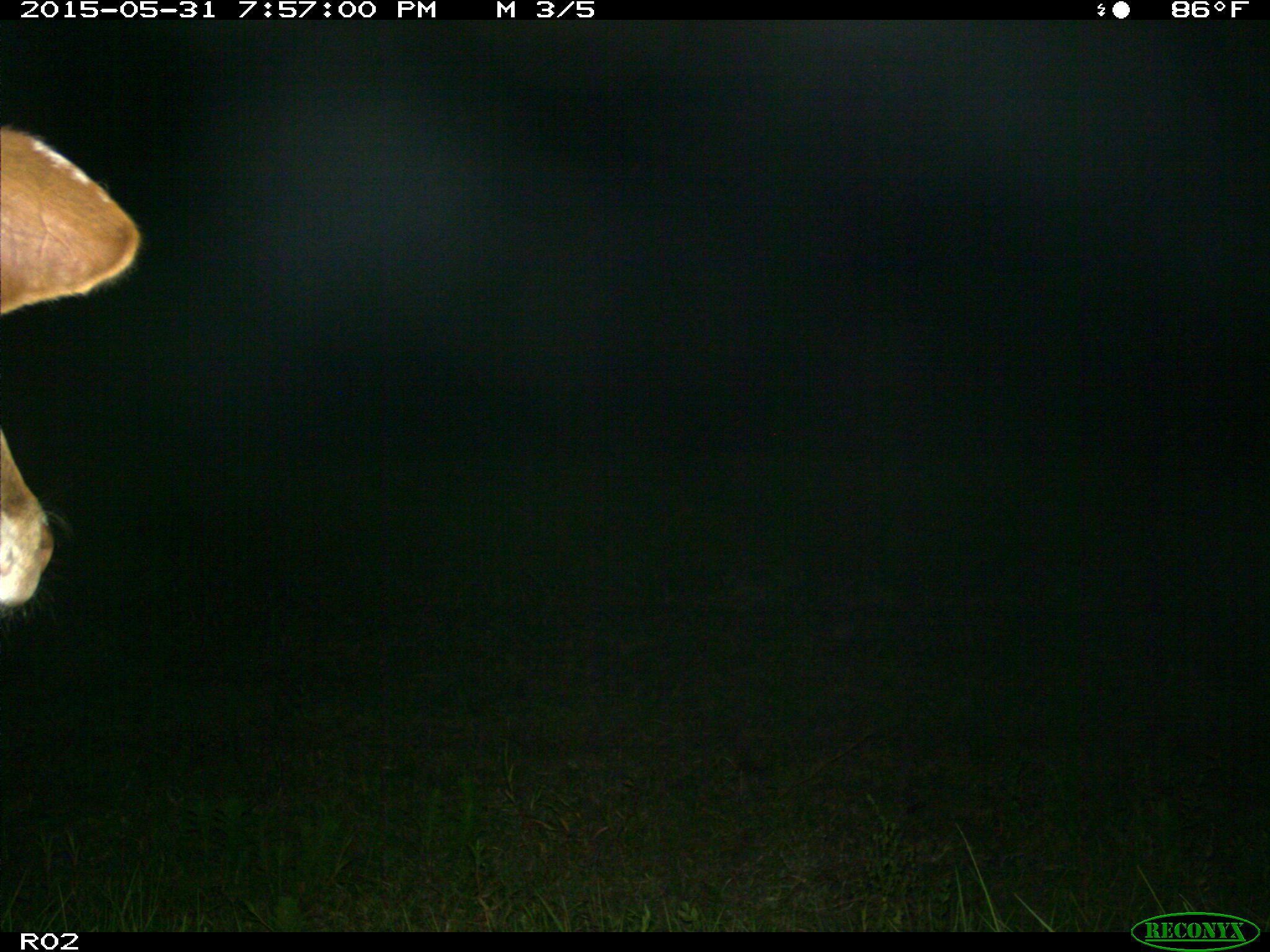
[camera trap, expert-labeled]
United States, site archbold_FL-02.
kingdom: Animalia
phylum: Chordata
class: Mammalia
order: Artiodactyla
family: Bovidae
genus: Bos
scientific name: Bos taurus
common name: domestic cow